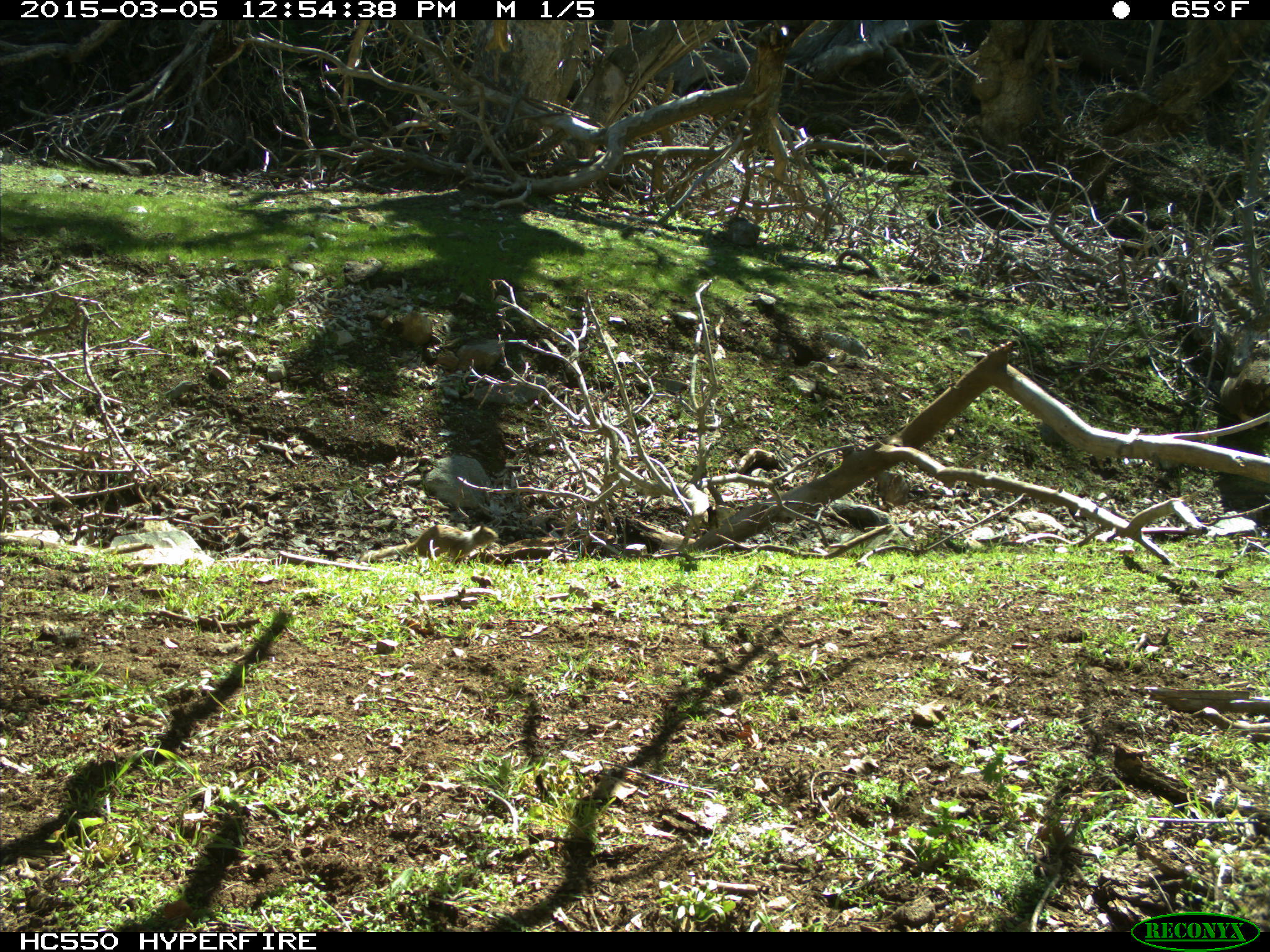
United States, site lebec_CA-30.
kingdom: Animalia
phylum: Chordata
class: Mammalia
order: Rodentia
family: Sciuridae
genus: Otospermophilus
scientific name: Otospermophilus beecheyi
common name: california ground squirrel